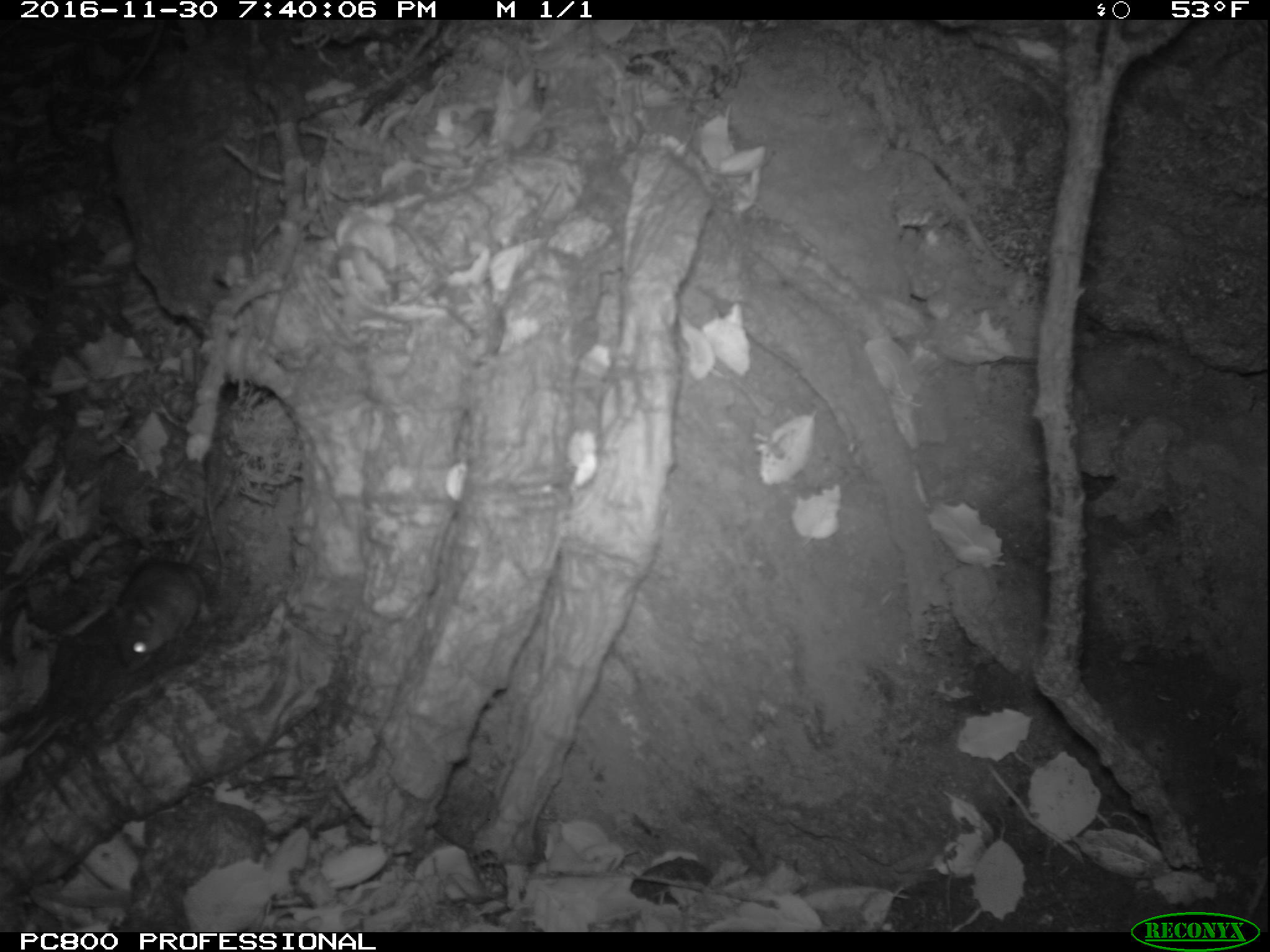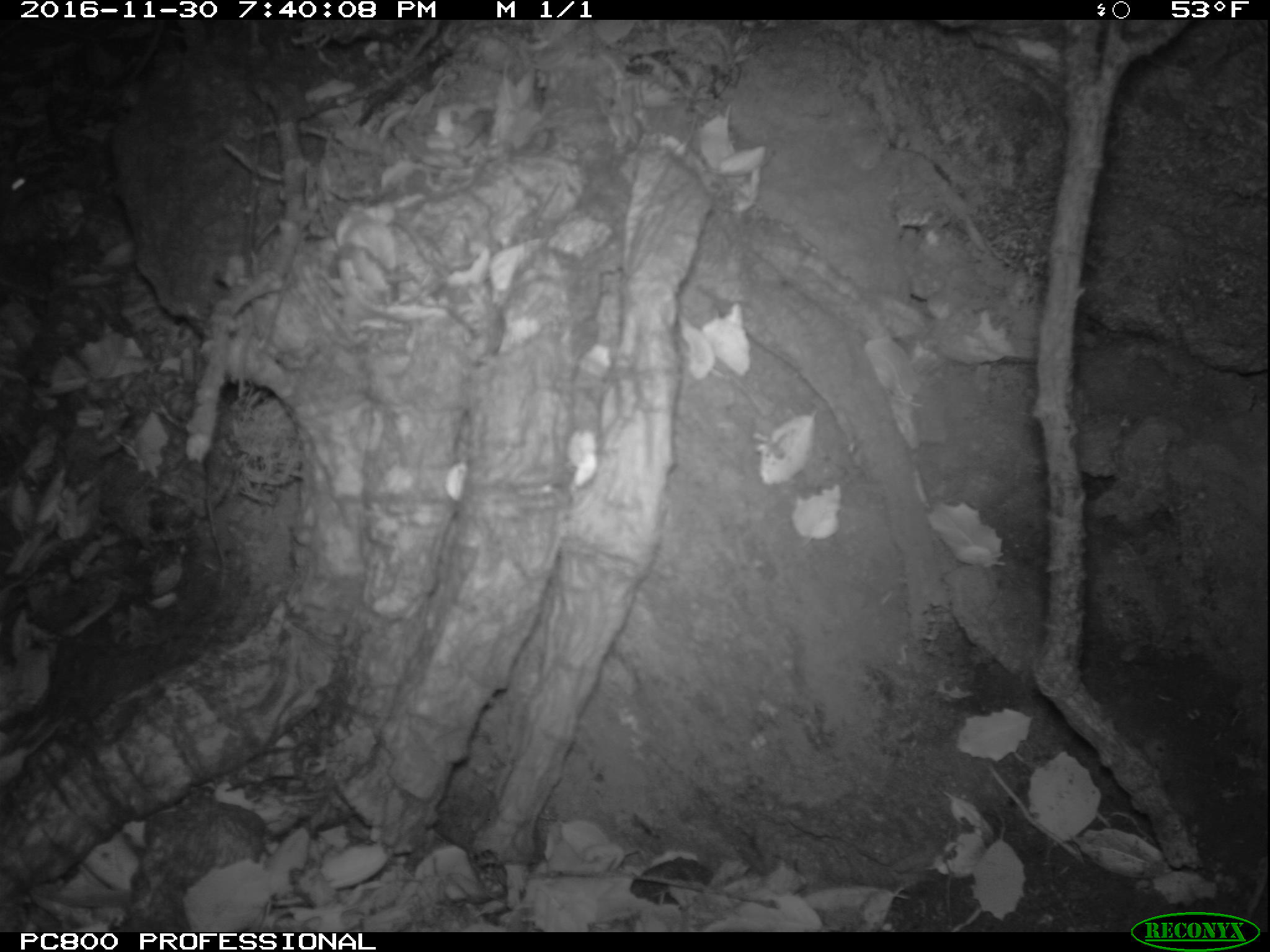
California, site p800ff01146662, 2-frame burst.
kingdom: Animalia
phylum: Chordata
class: Mammalia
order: Rodentia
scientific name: Rodentia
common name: rodent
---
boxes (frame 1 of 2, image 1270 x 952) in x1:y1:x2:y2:
rodent: 109:480:225:672